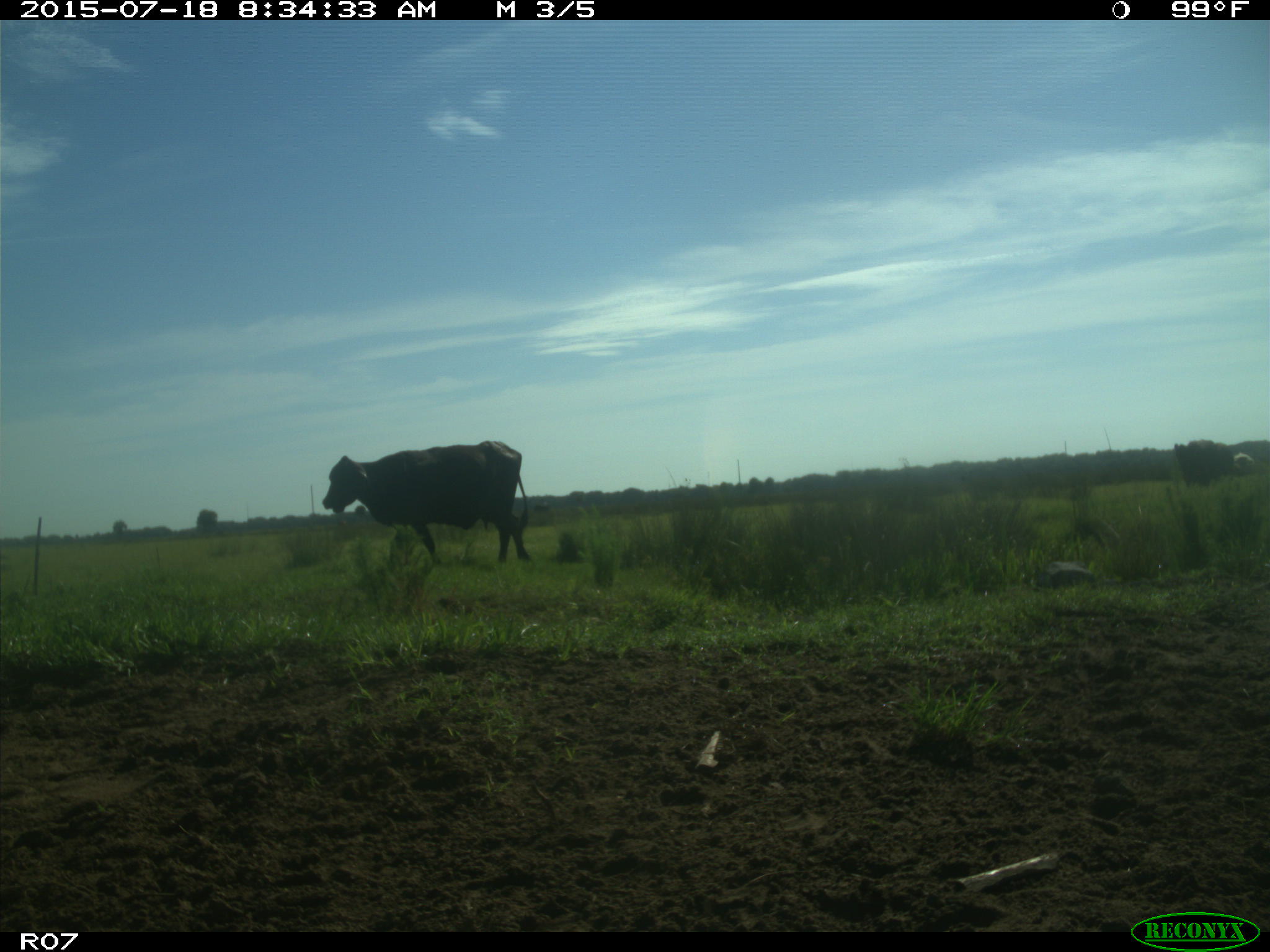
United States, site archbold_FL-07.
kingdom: Animalia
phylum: Chordata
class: Mammalia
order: Artiodactyla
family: Bovidae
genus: Bos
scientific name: Bos taurus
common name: domestic cow